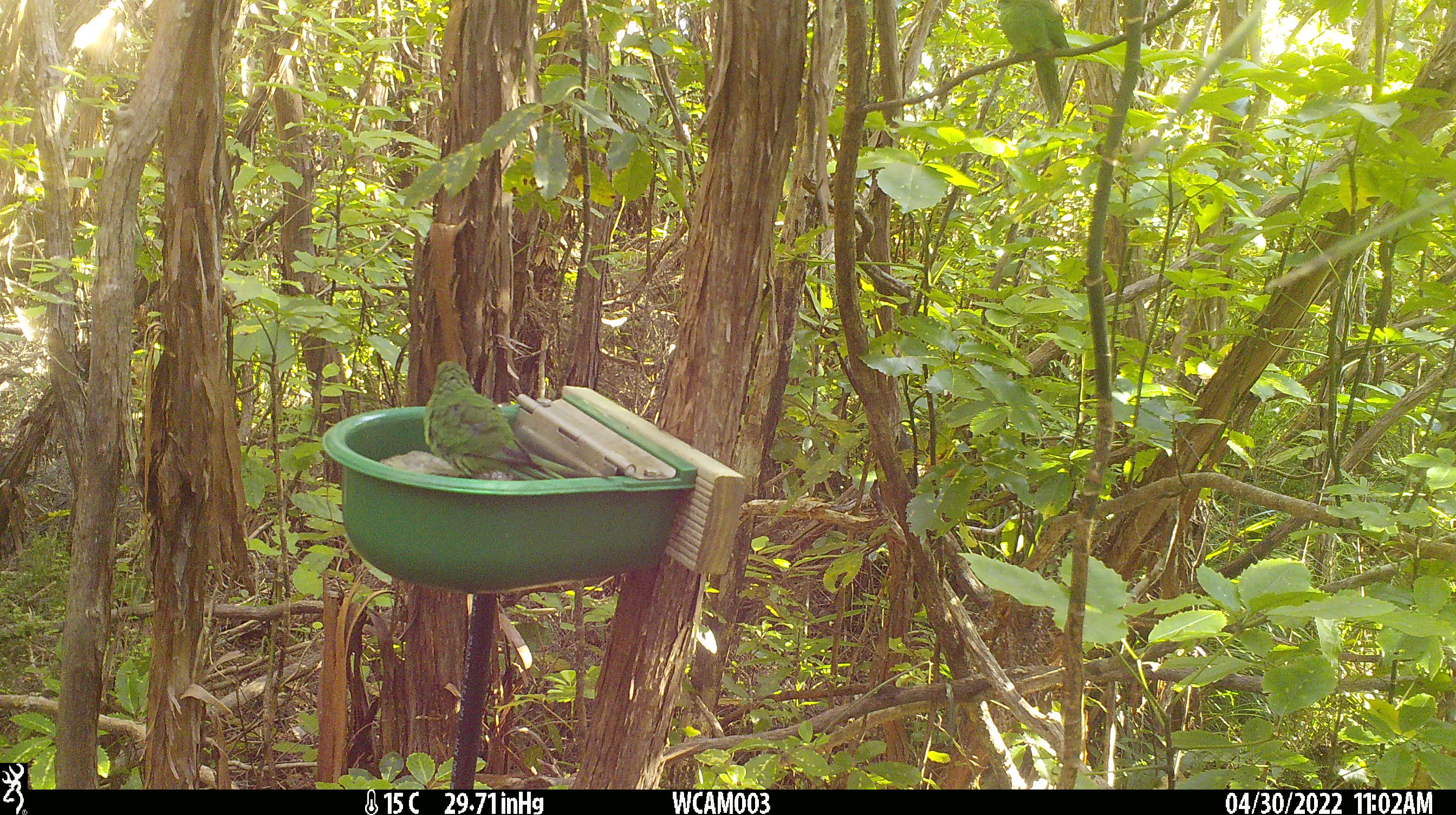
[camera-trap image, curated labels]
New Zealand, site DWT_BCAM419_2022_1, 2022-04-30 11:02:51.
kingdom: Animalia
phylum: Chordata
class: Aves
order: Psittaciformes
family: Psittaculidae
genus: Cyanoramphus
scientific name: Cyanoramphus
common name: parakeet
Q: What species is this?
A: Parakeet (Cyanoramphus).